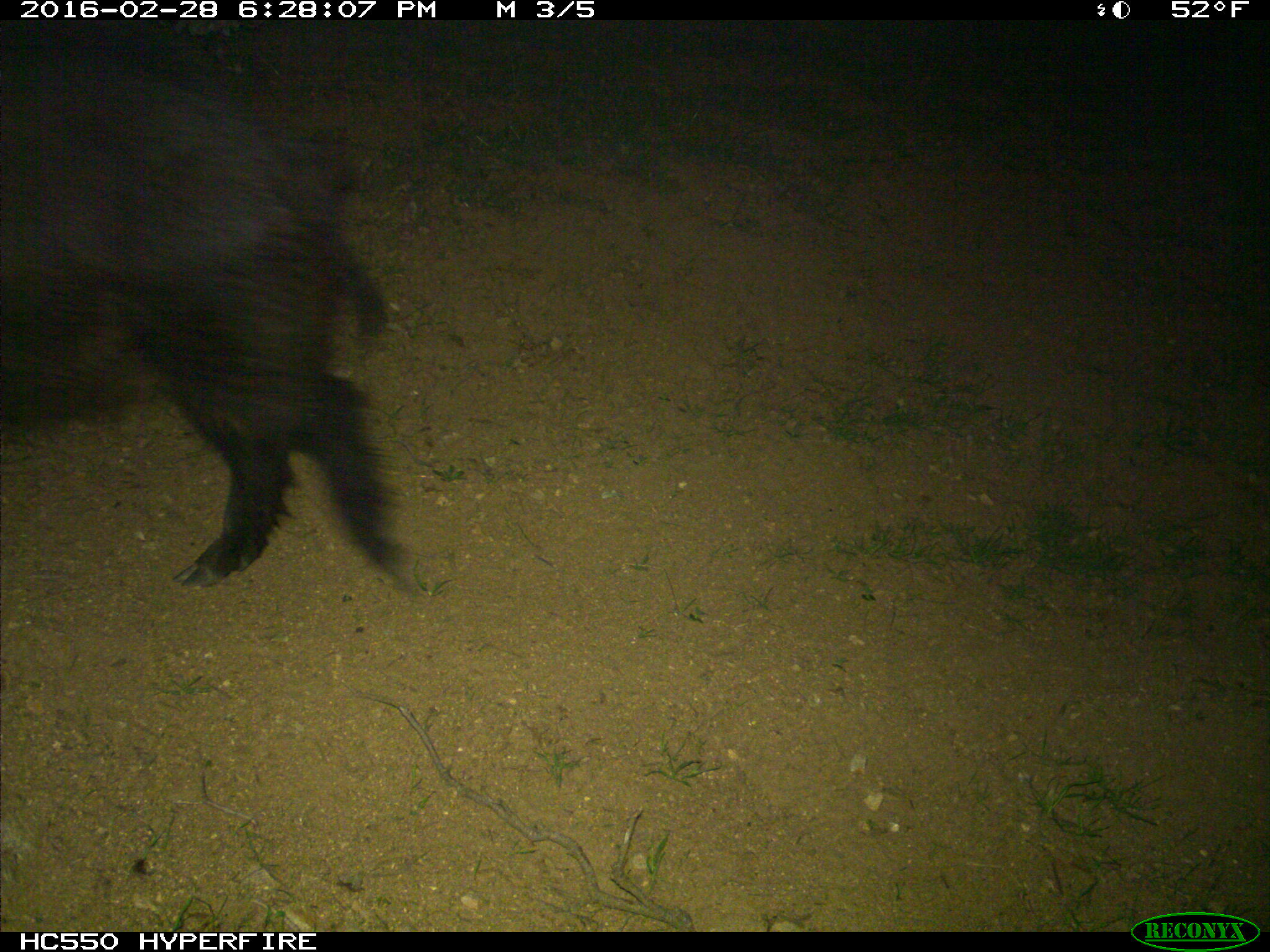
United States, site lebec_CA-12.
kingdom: Animalia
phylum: Chordata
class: Mammalia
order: Artiodactyla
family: Suidae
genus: Sus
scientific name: Sus scrofa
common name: wild boar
Sus scrofa (wild boar).